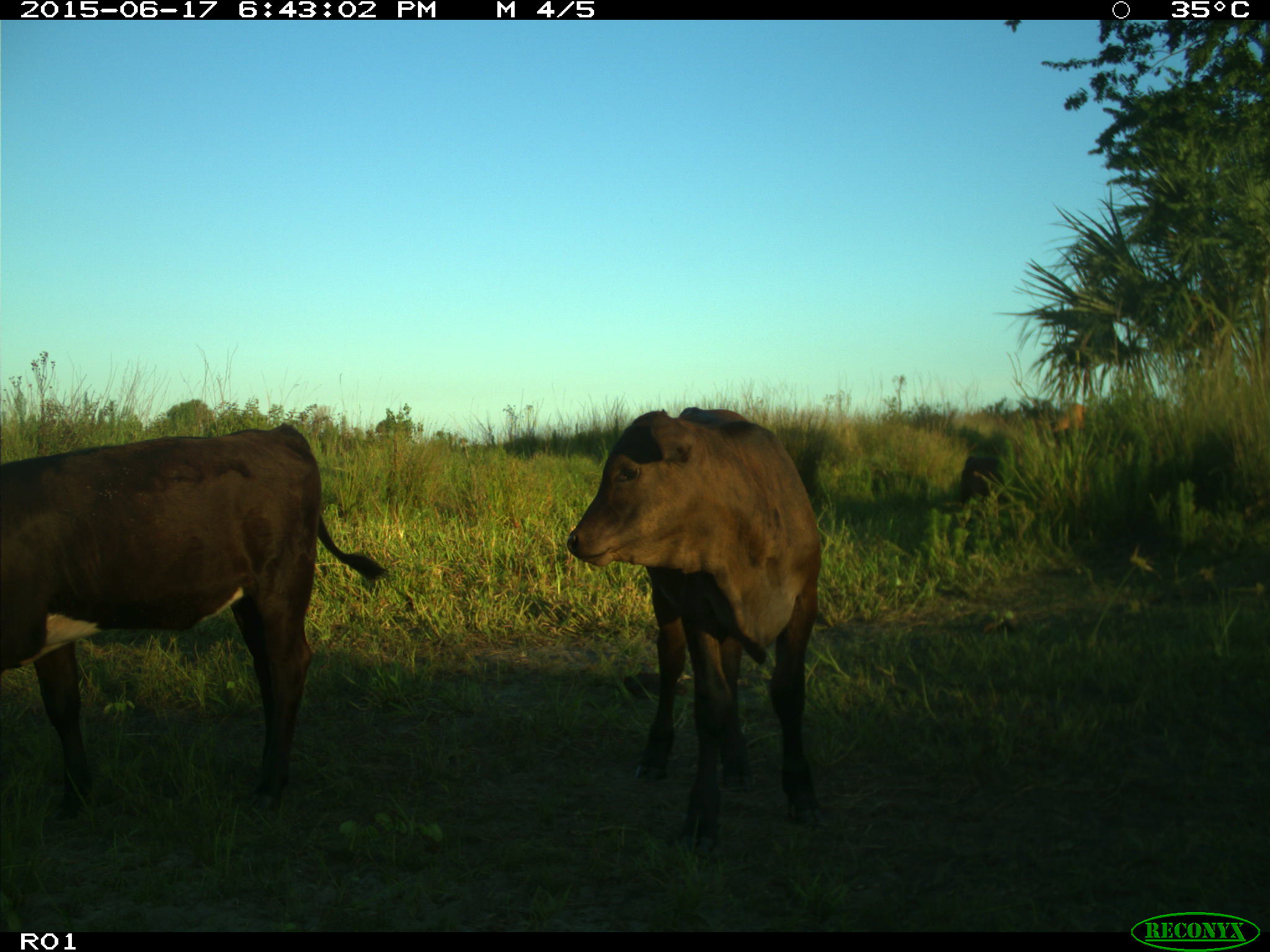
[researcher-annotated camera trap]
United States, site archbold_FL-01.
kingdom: Animalia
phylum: Chordata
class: Mammalia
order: Artiodactyla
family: Bovidae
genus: Bos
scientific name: Bos taurus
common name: domestic cow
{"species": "Bos taurus (domestic cow)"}